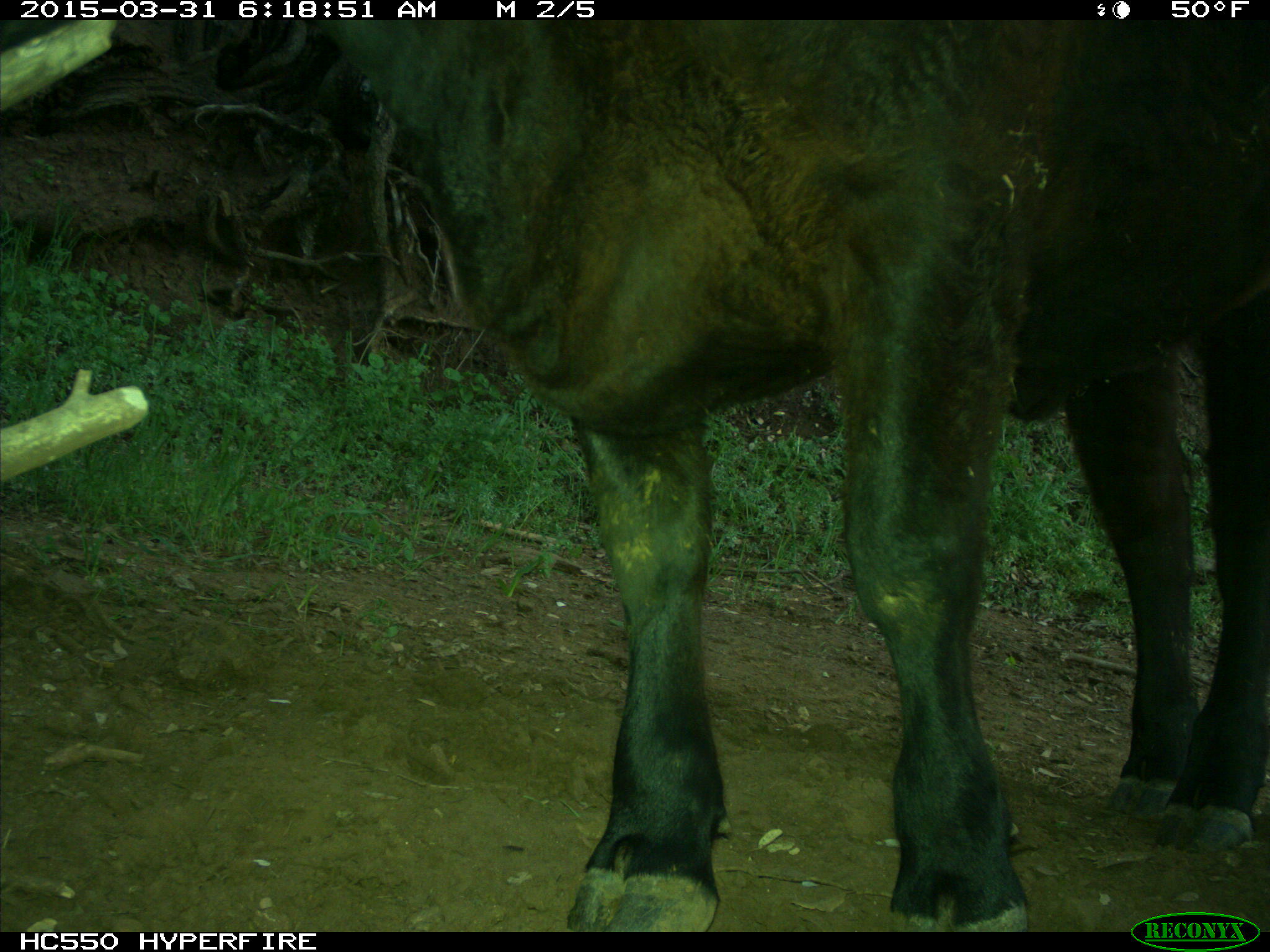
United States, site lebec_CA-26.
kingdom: Animalia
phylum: Chordata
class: Mammalia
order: Artiodactyla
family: Bovidae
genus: Bos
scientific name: Bos taurus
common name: domestic cow